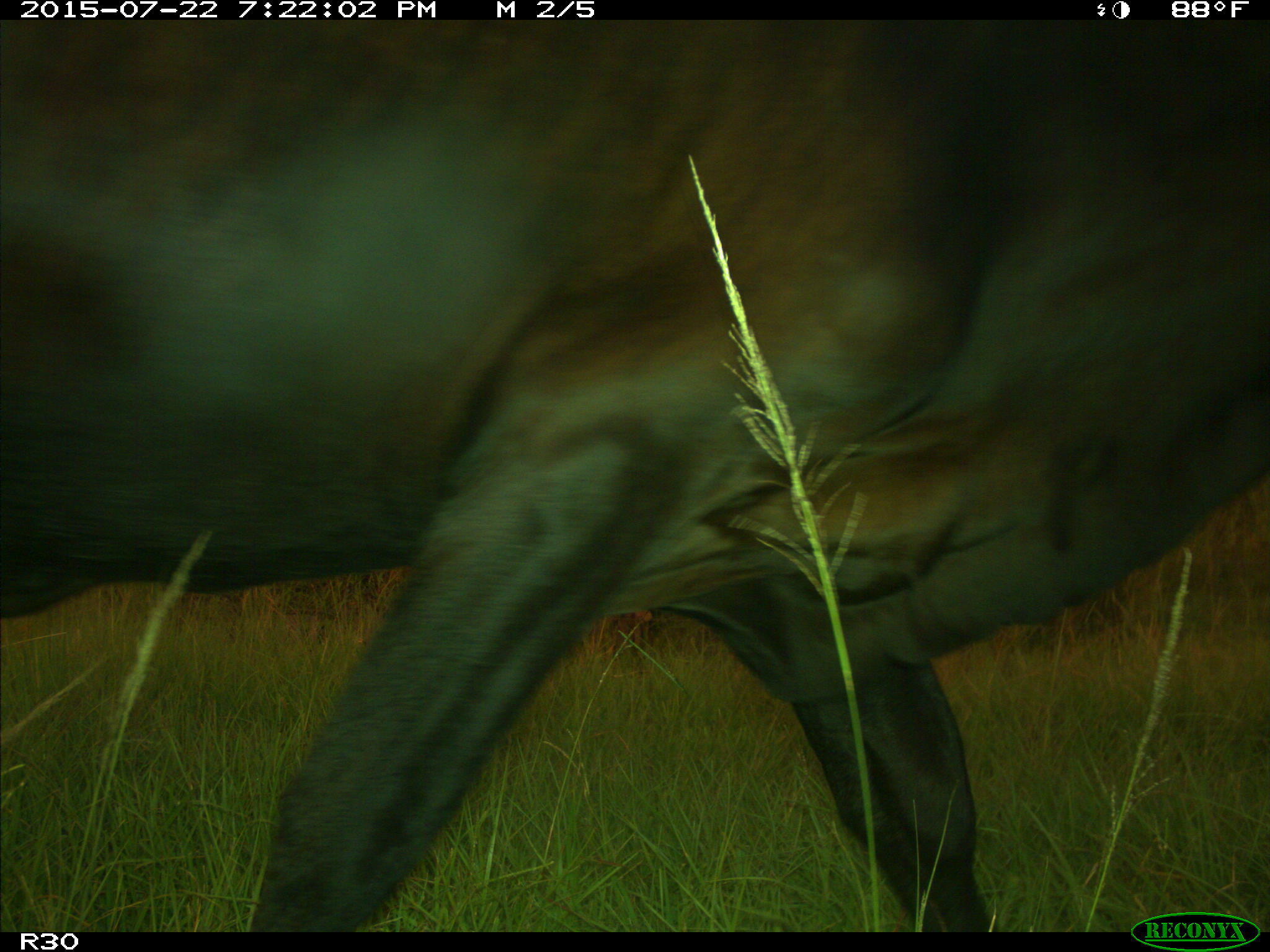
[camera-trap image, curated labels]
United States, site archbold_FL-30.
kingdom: Animalia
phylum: Chordata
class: Mammalia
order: Artiodactyla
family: Bovidae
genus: Bos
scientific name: Bos taurus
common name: domestic cow